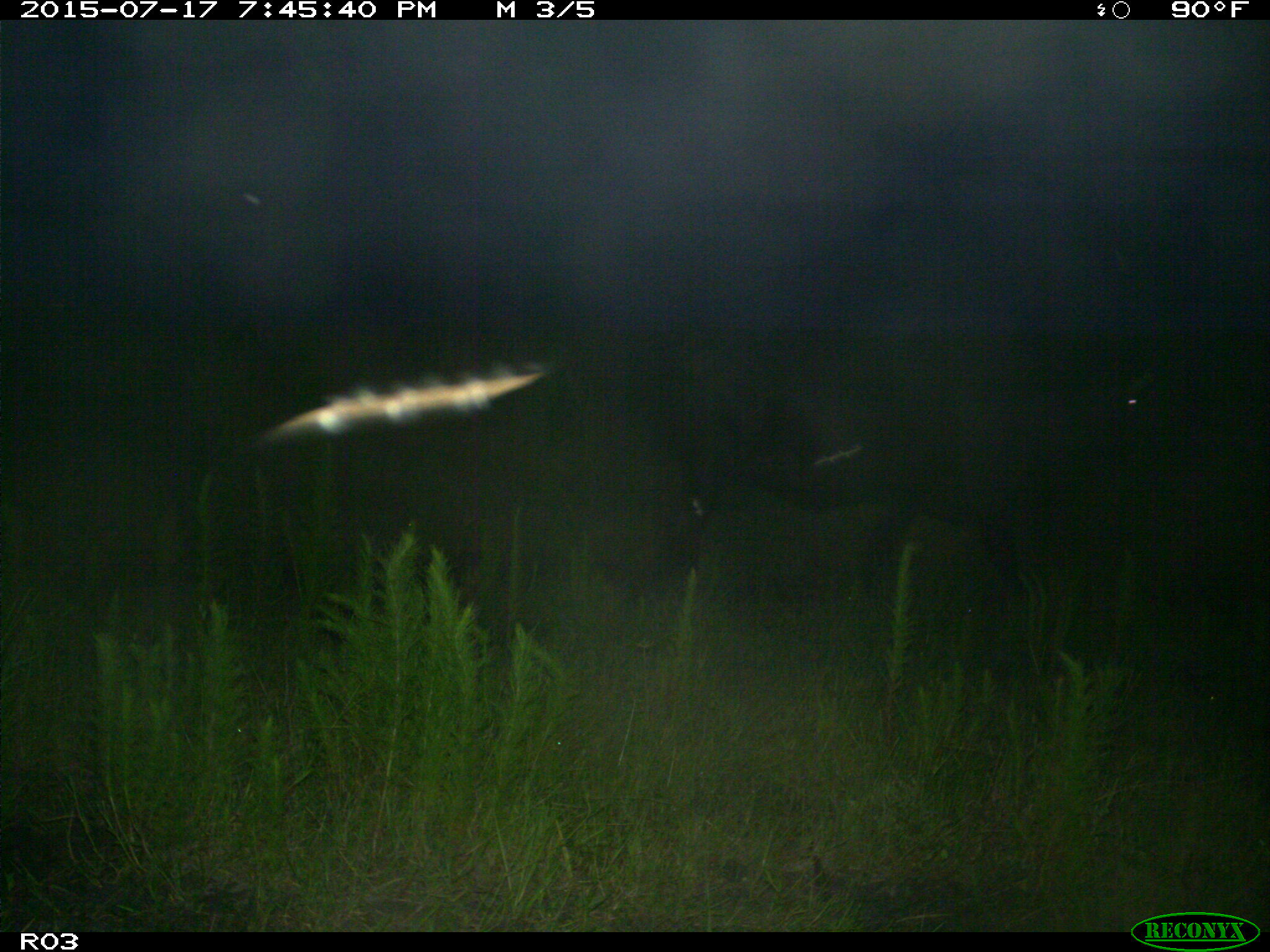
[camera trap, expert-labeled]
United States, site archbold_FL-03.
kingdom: Animalia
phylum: Chordata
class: Mammalia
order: Artiodactyla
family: Bovidae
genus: Bos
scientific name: Bos taurus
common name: domestic cow